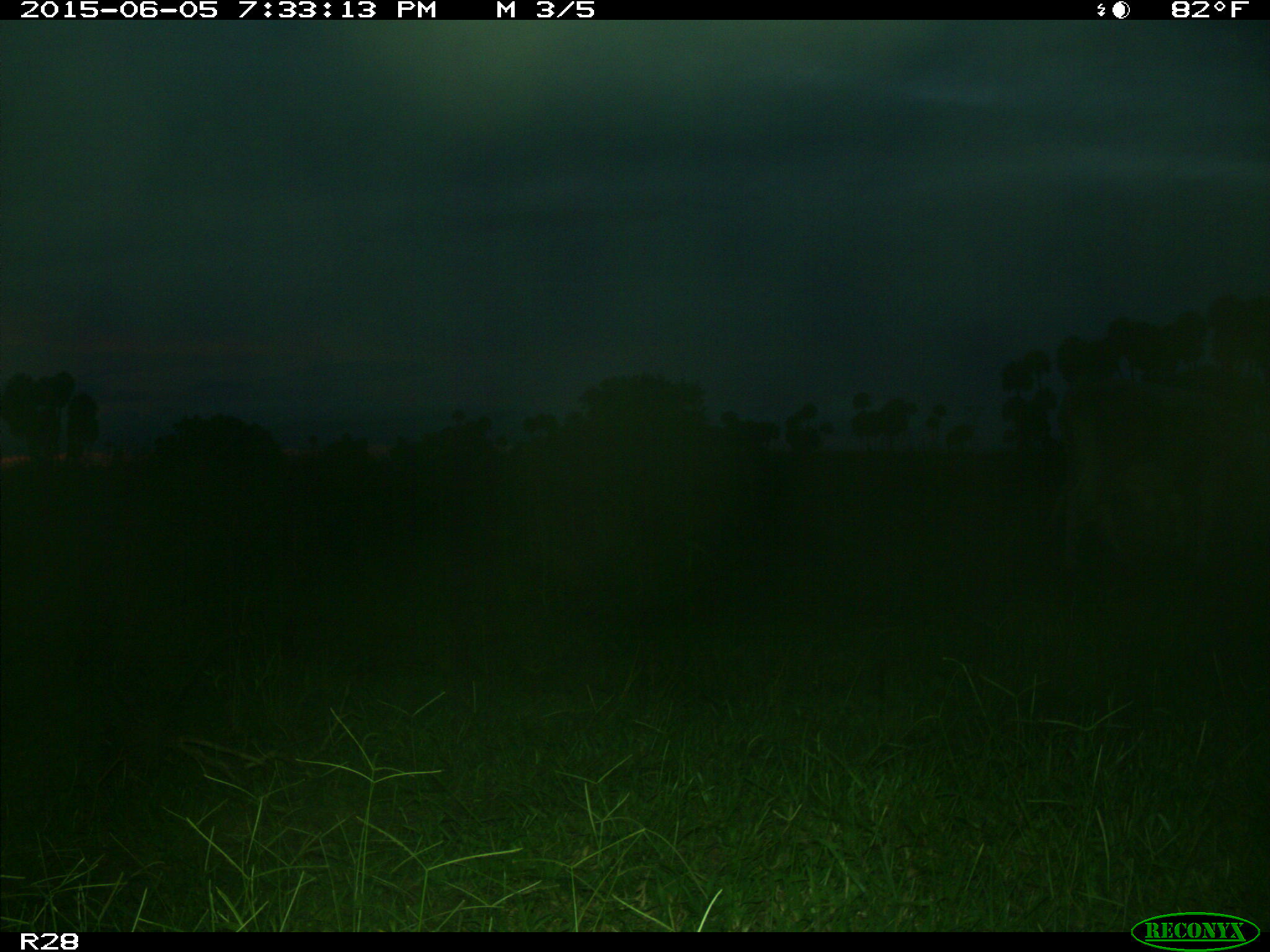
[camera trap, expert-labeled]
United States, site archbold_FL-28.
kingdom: Animalia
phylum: Chordata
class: Mammalia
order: Artiodactyla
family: Bovidae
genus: Bos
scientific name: Bos taurus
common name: domestic cow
Bos taurus (domestic cow).